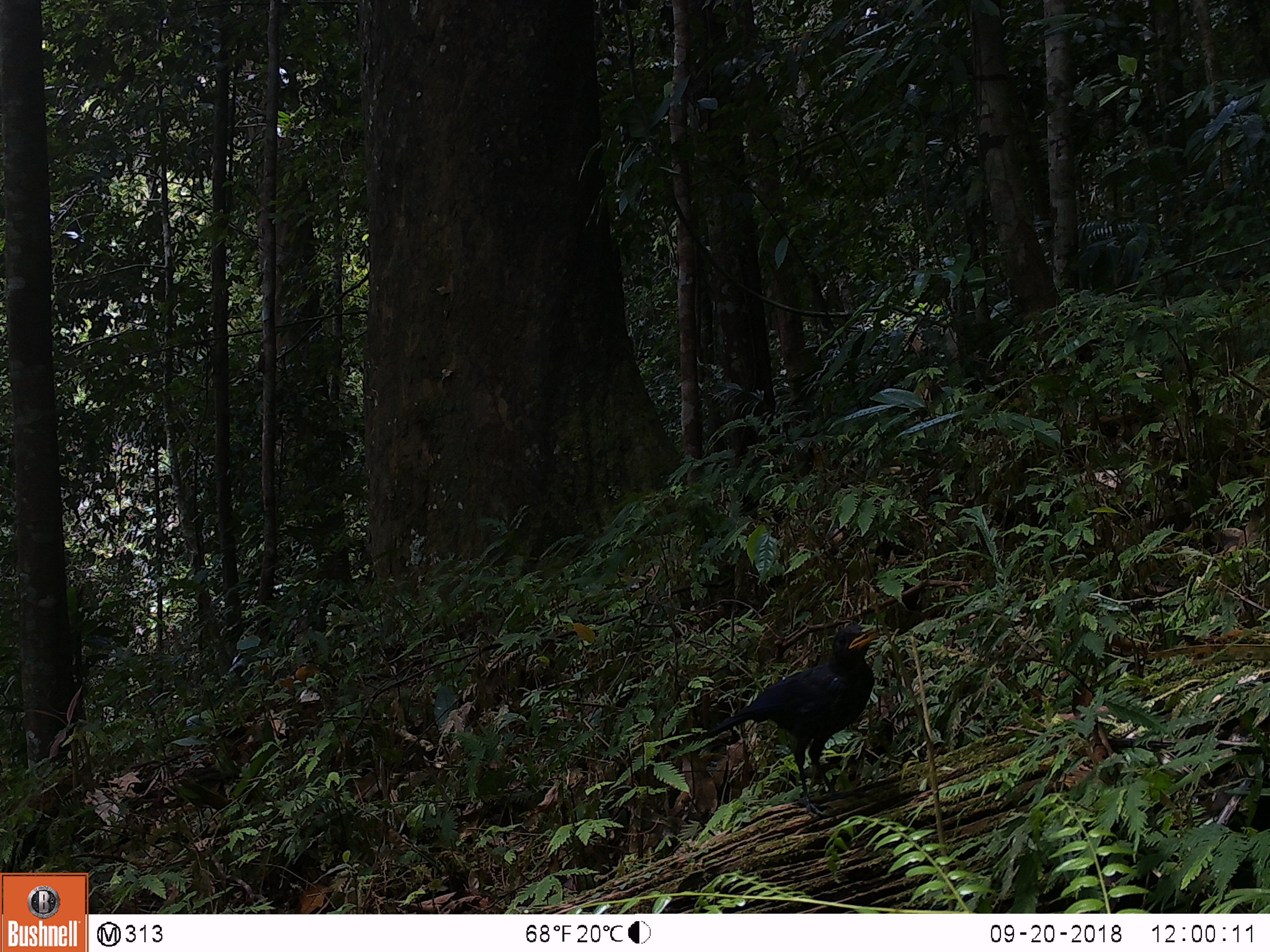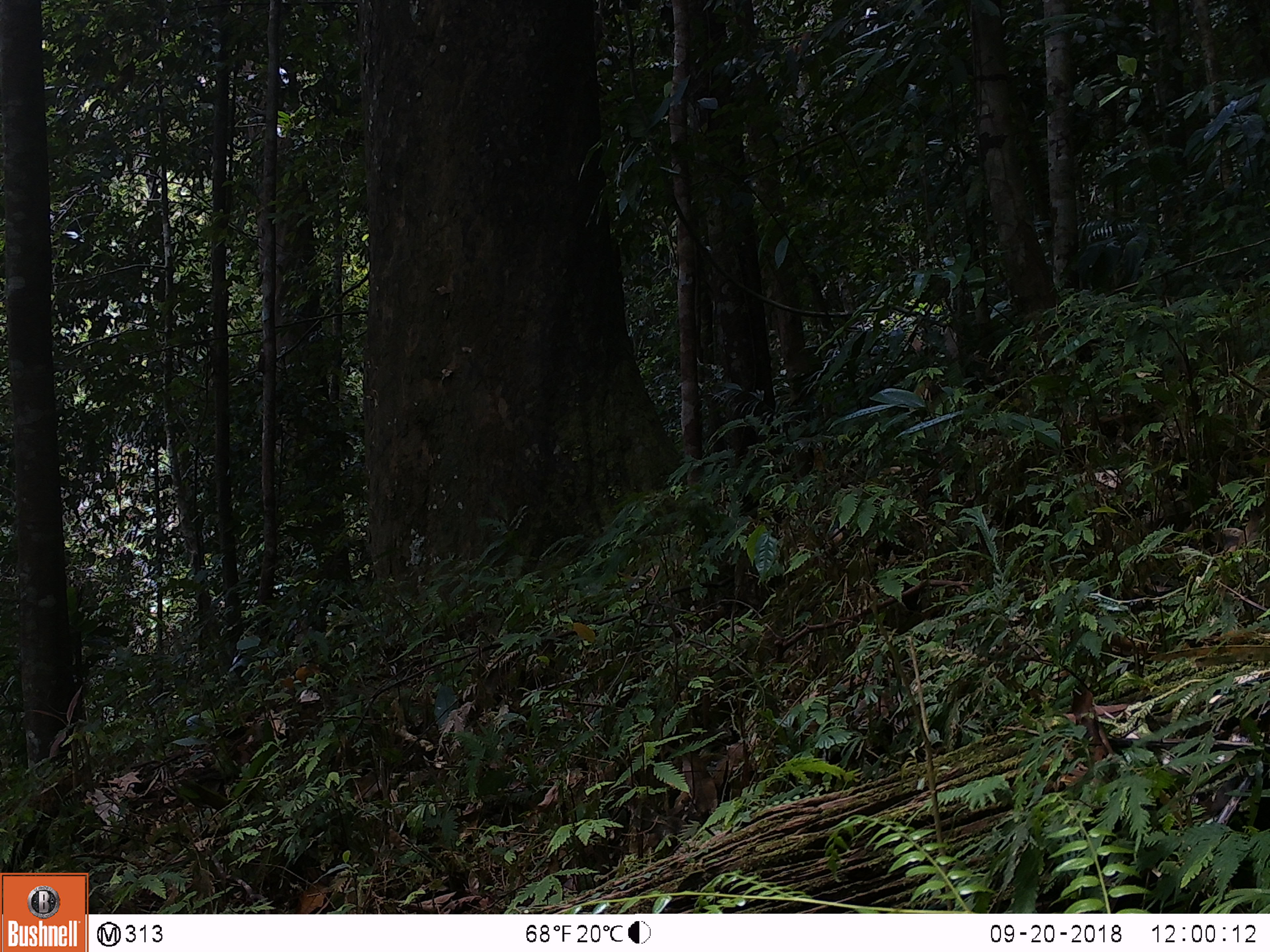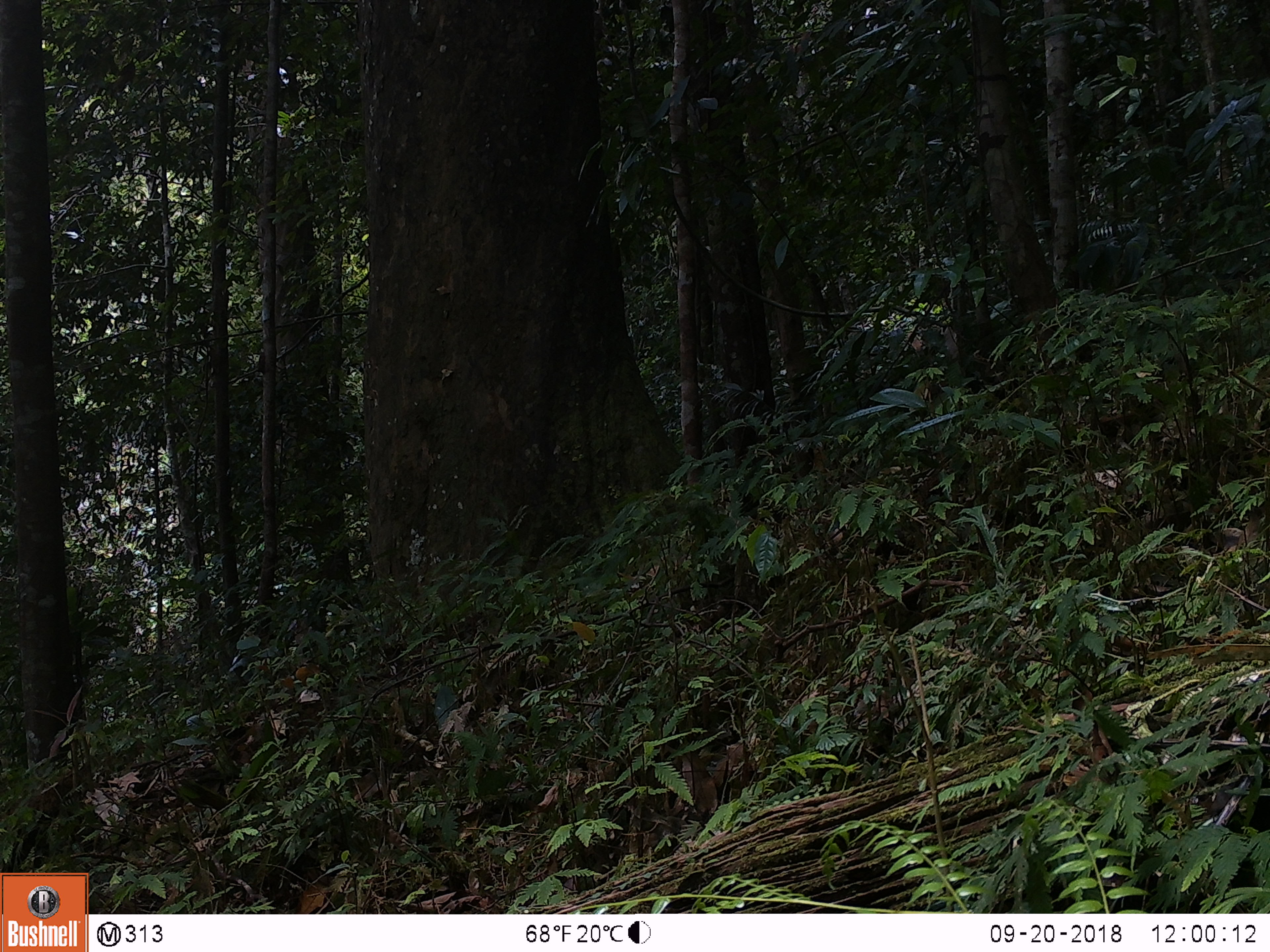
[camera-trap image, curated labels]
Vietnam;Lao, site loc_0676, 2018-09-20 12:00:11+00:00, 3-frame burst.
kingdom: Animalia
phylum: Chordata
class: Aves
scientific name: Aves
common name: bird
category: unidentified bird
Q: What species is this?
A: Unidentified bird (bird) (Aves).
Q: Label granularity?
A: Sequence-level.